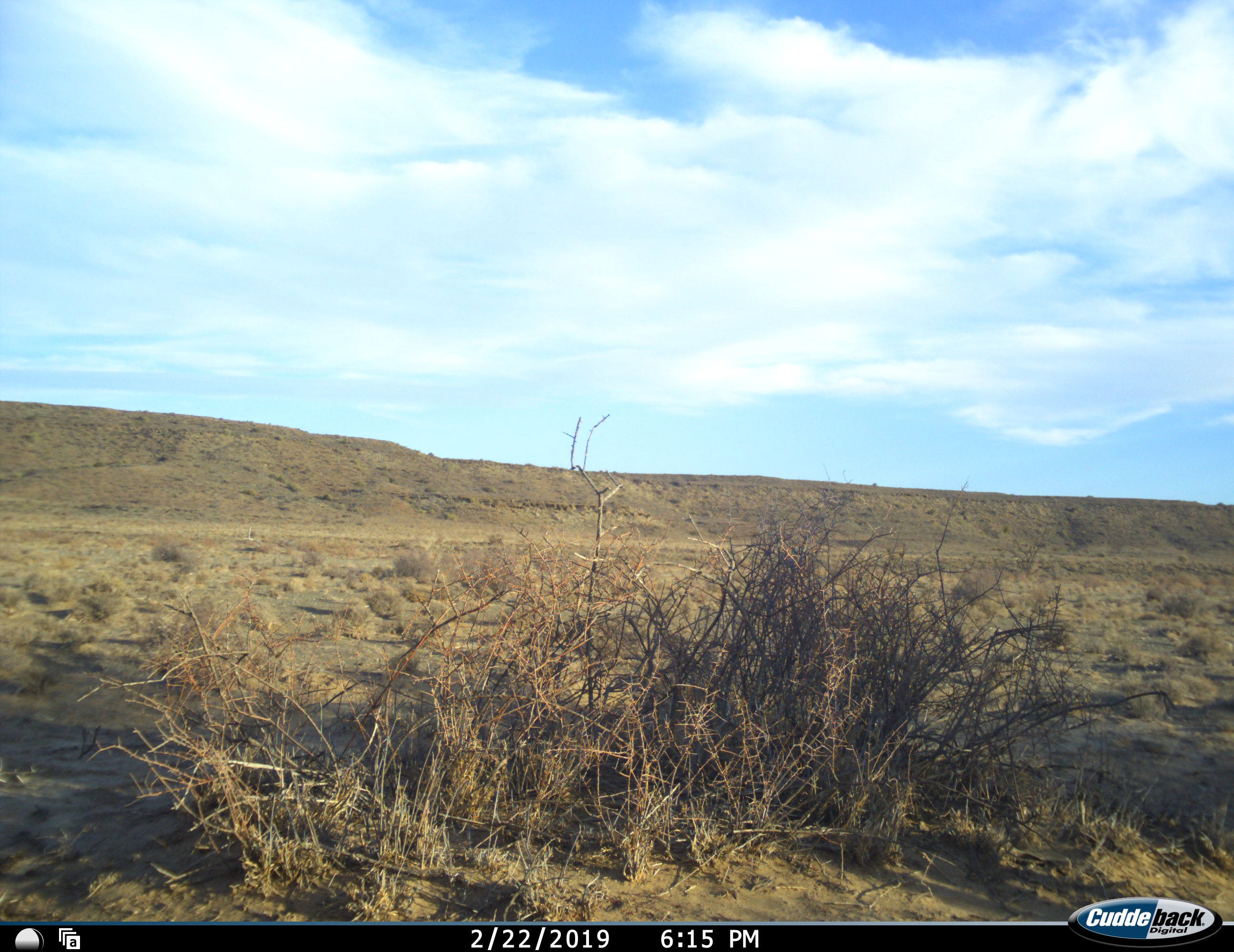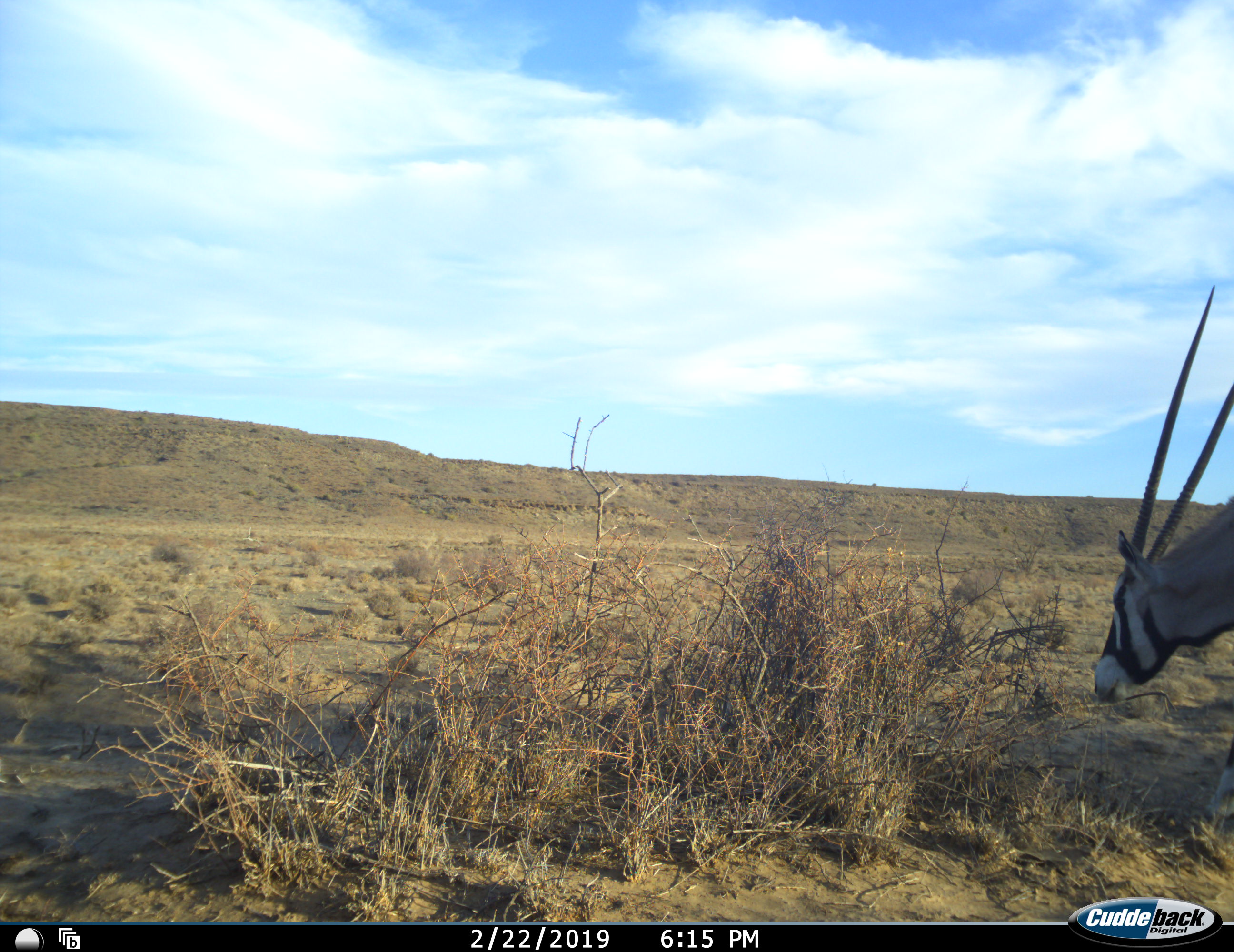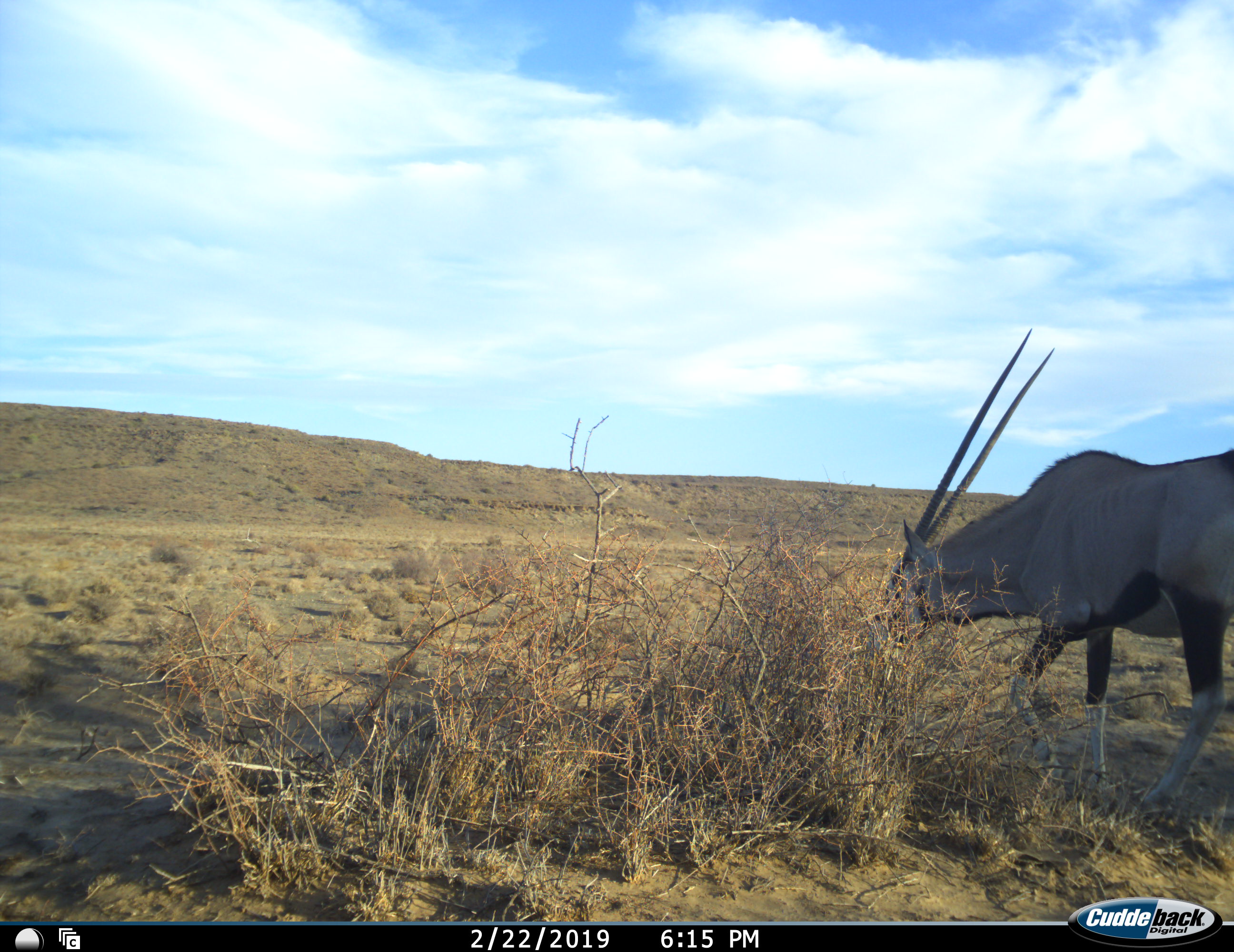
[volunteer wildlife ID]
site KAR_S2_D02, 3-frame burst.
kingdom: Animalia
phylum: Chordata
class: Mammalia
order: Artiodactyla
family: Bovidae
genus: Oryx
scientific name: Oryx gazella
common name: gemsbok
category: oryx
Oryx (gemsbok) (Oryx gazella), count 1. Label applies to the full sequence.